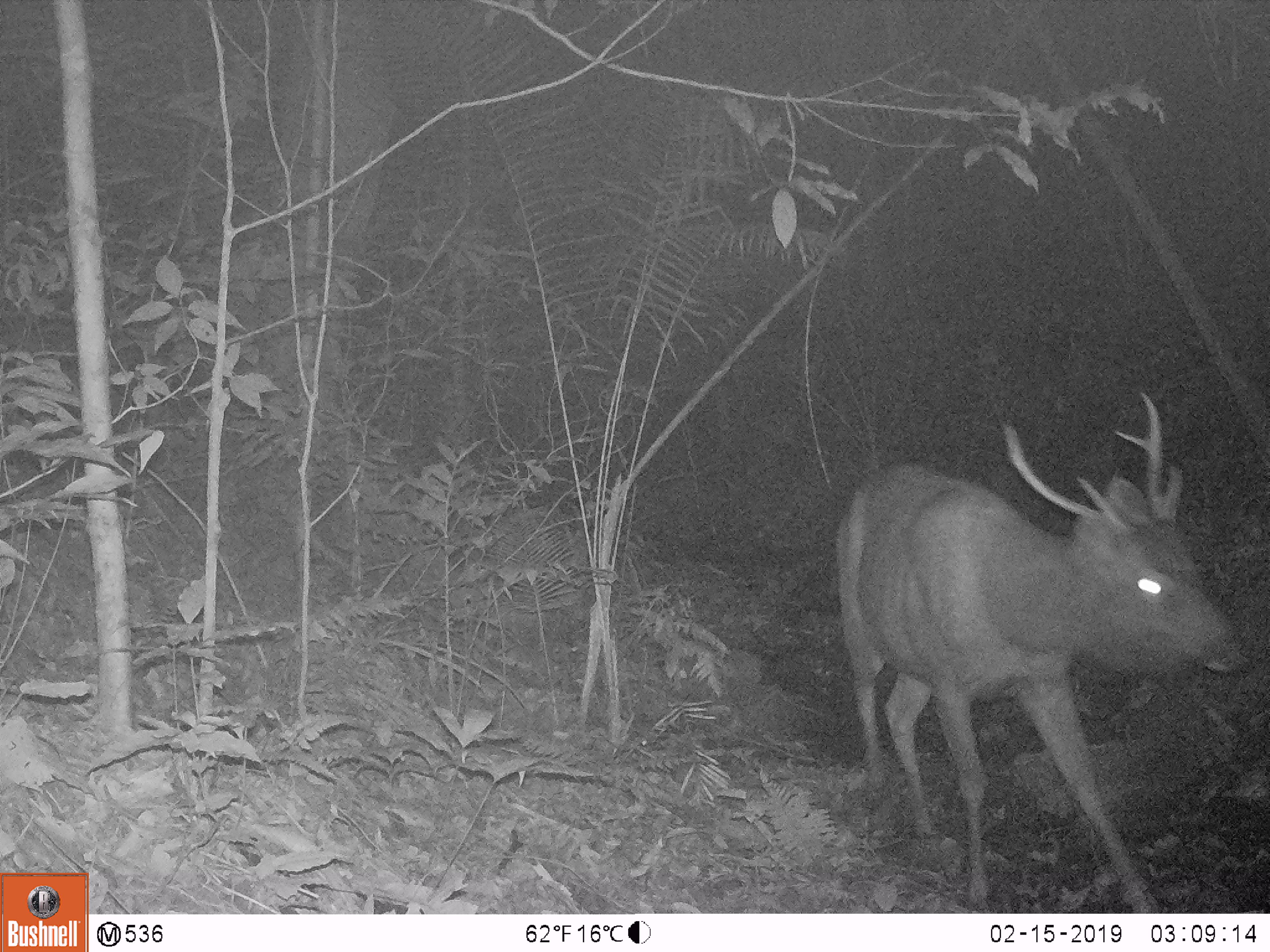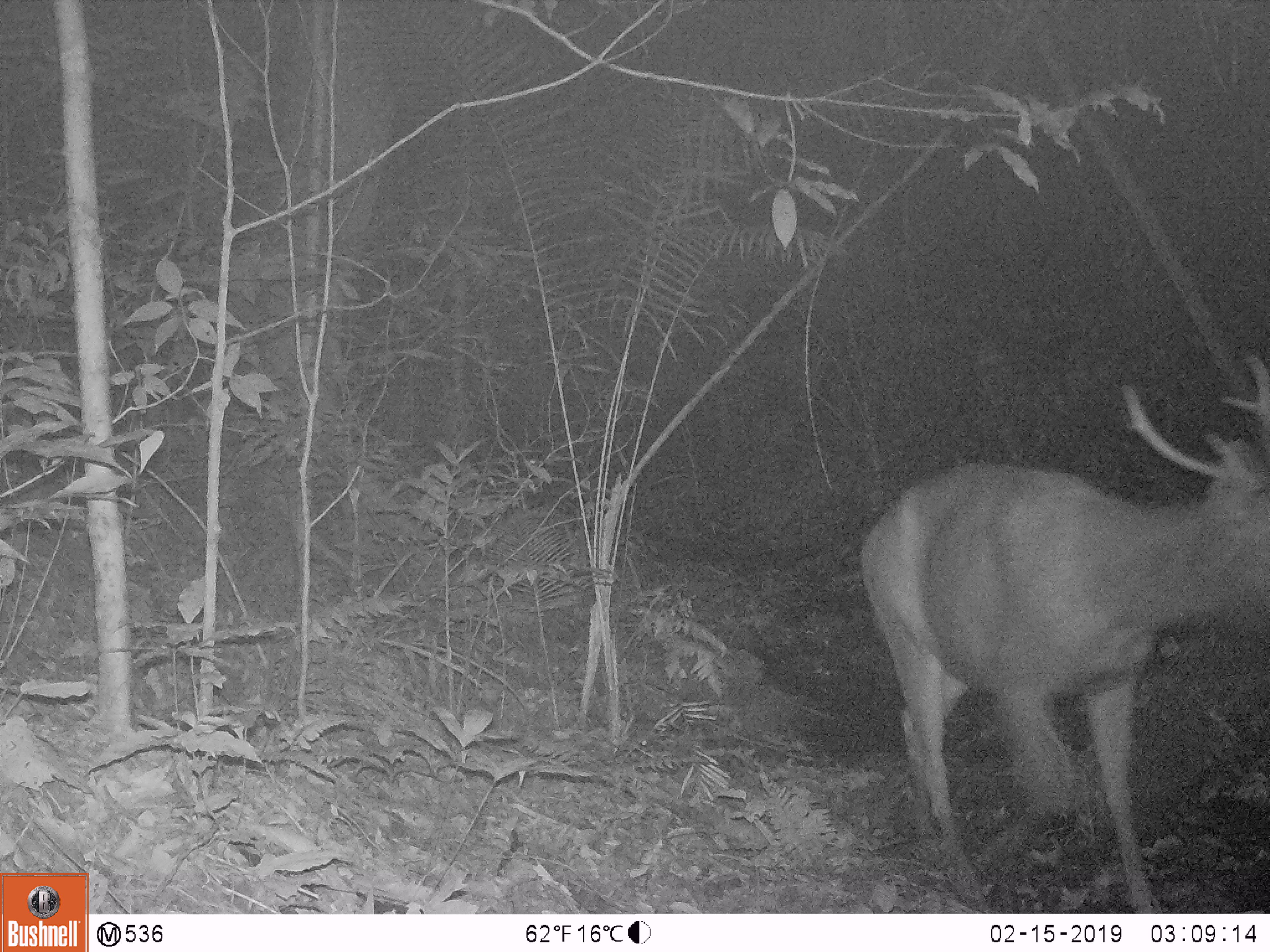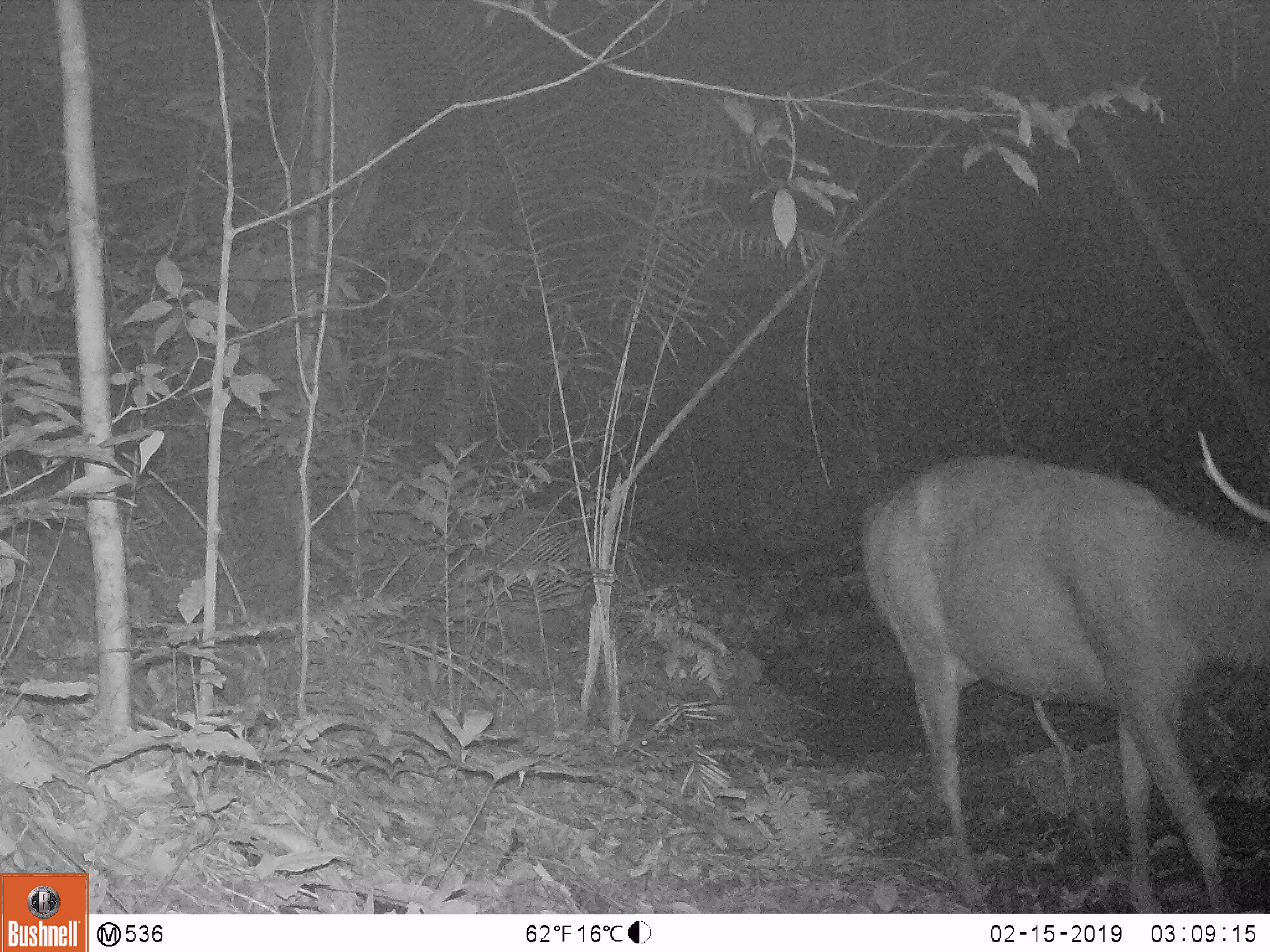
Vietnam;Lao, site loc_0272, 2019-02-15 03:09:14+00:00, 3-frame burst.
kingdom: Animalia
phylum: Chordata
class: Mammalia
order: Artiodactyla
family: Cervidae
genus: Rusa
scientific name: Rusa unicolor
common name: sambar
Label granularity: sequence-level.